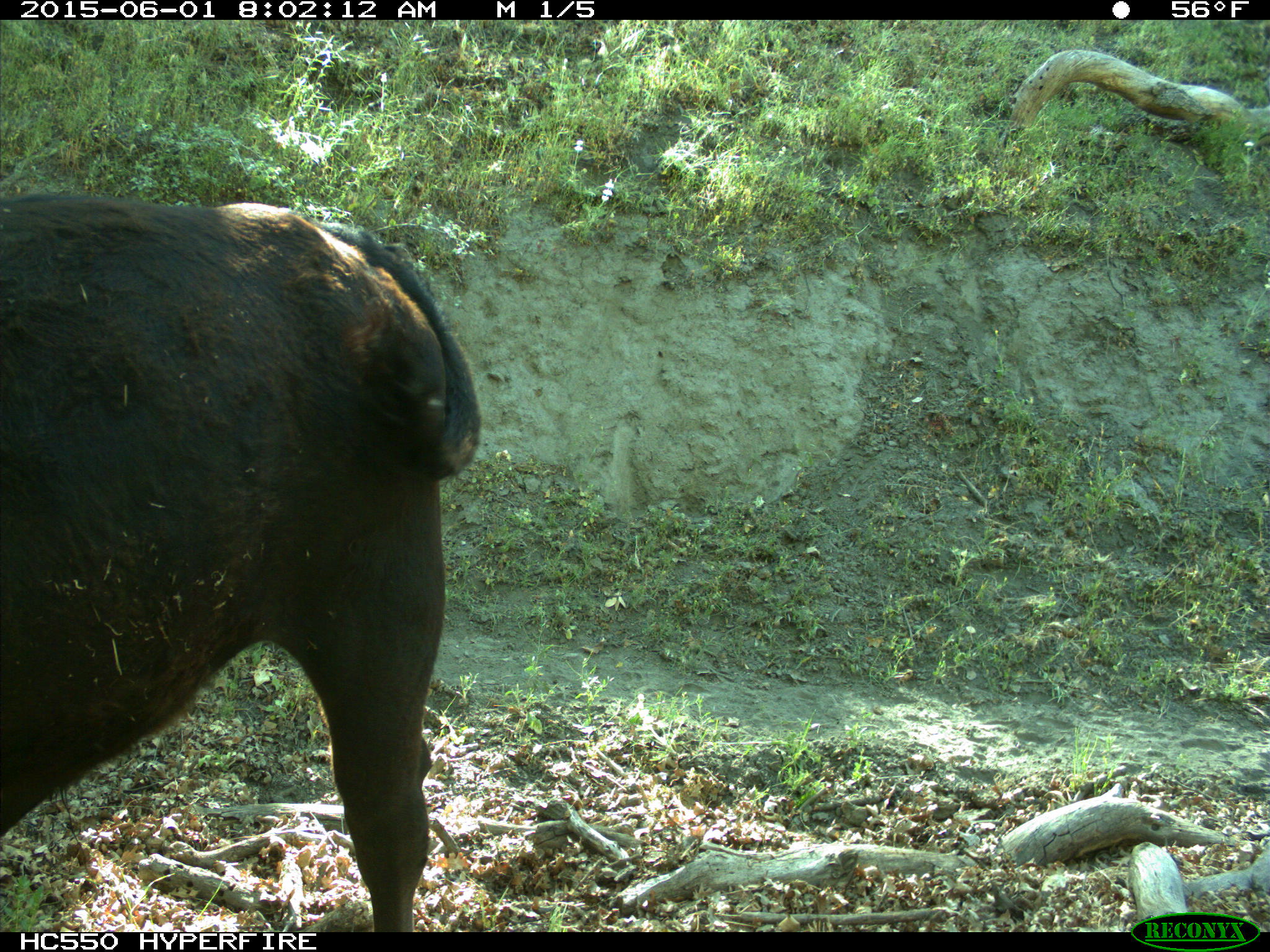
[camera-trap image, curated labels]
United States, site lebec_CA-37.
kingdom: Animalia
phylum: Chordata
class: Mammalia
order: Artiodactyla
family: Bovidae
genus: Bos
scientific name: Bos taurus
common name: domestic cow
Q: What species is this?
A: Bos taurus (domestic cow).